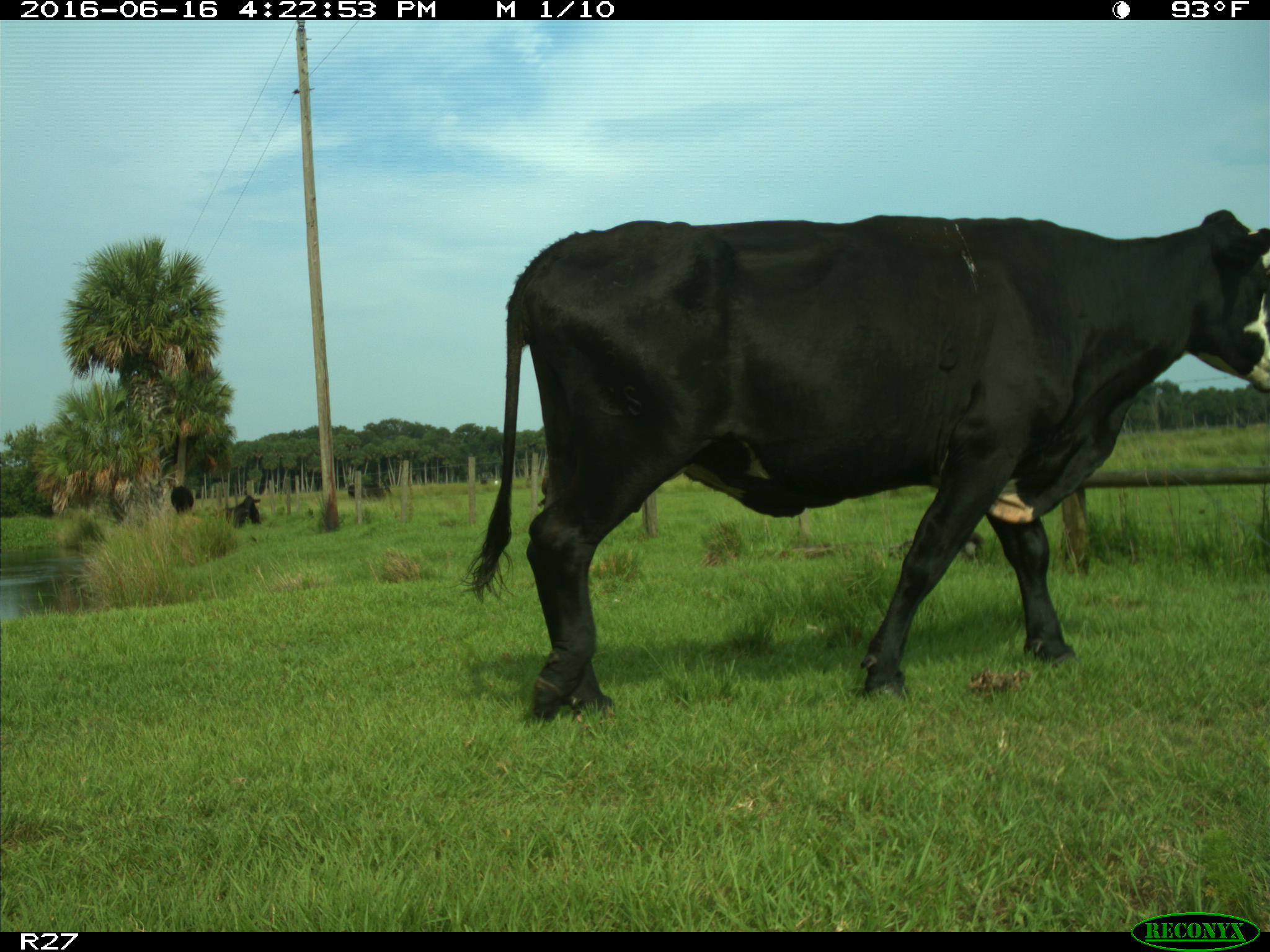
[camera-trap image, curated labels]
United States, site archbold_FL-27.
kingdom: Animalia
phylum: Chordata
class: Mammalia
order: Artiodactyla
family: Bovidae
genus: Bos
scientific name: Bos taurus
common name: domestic cow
Bos taurus (domestic cow).